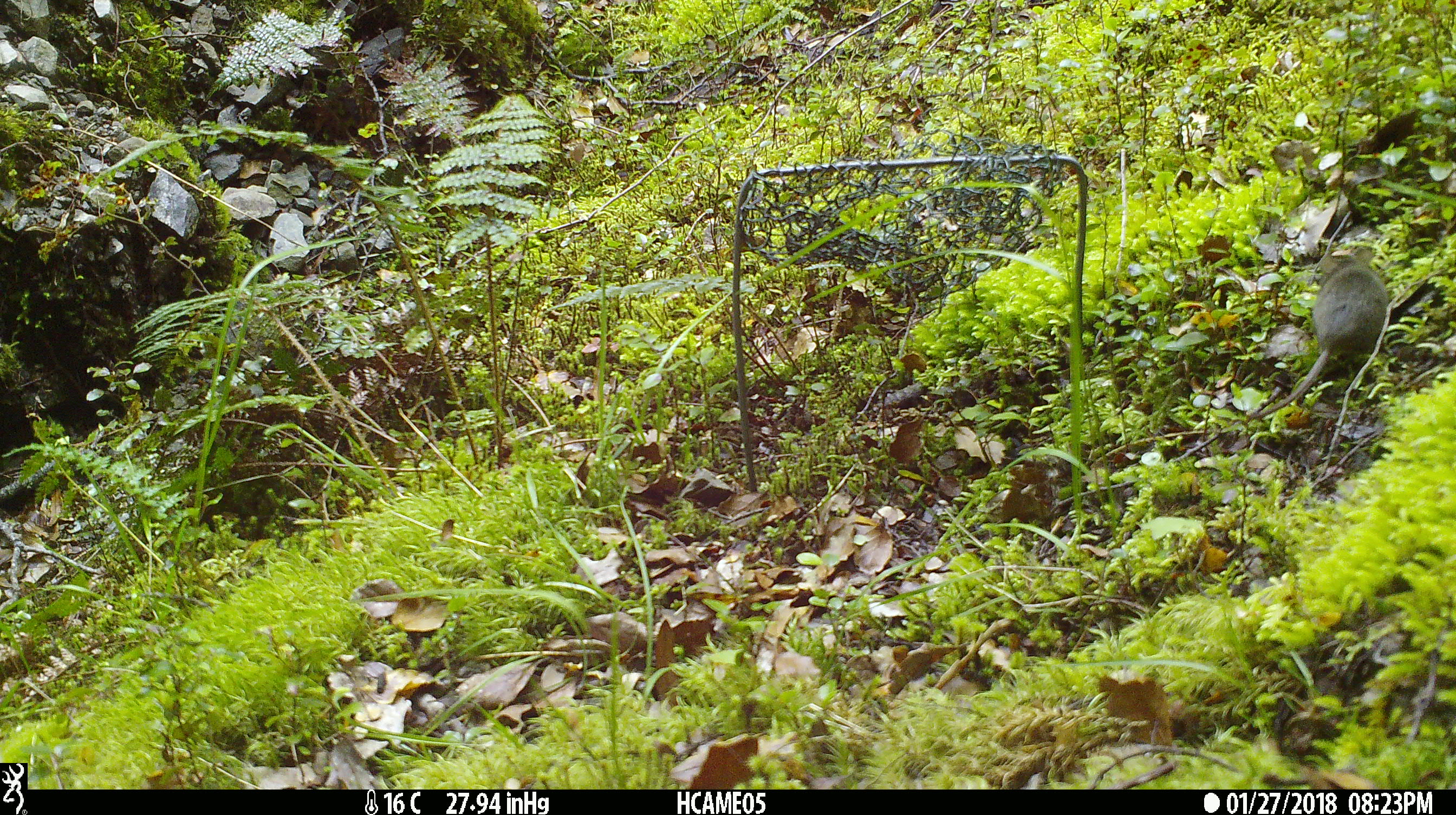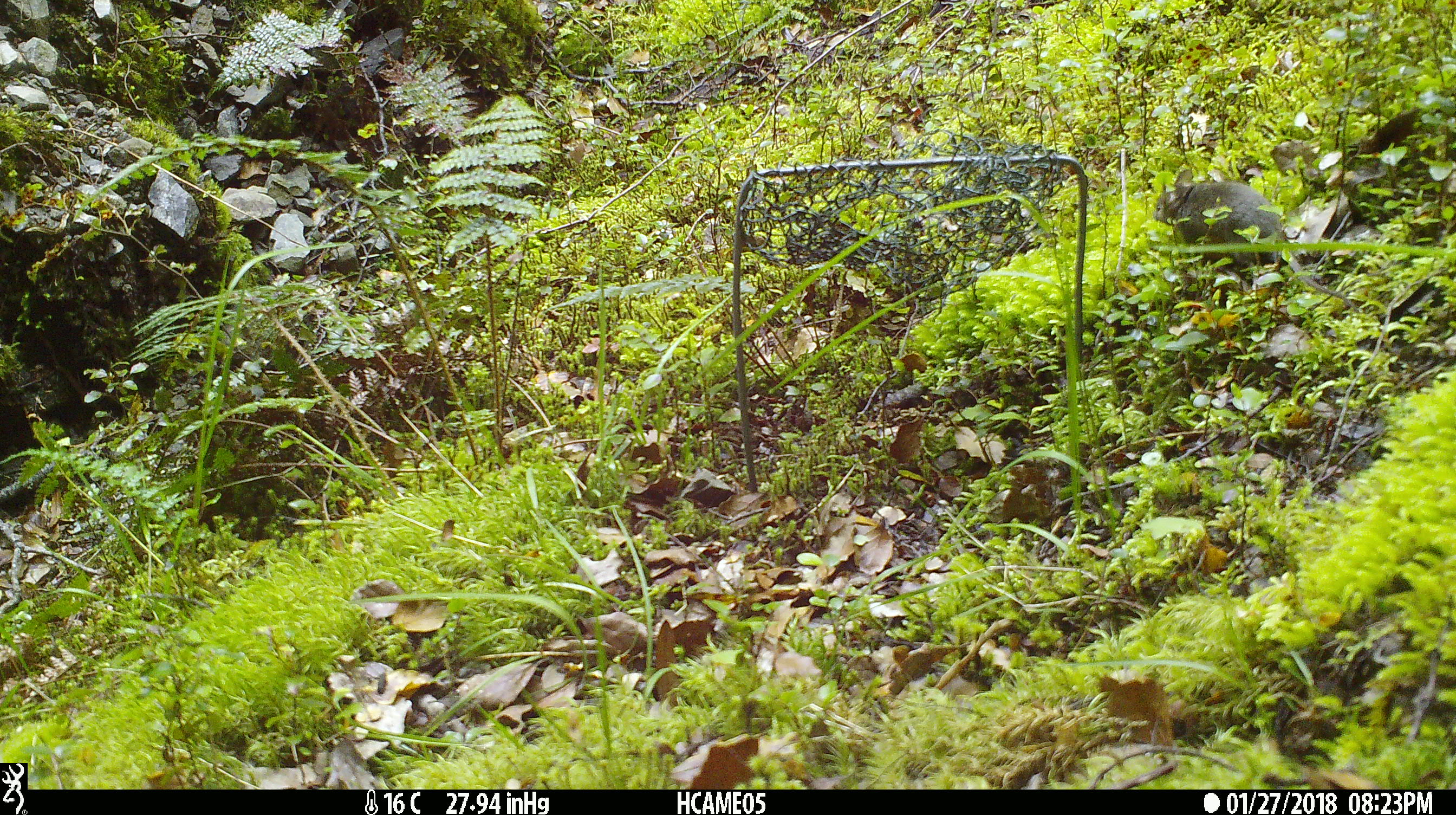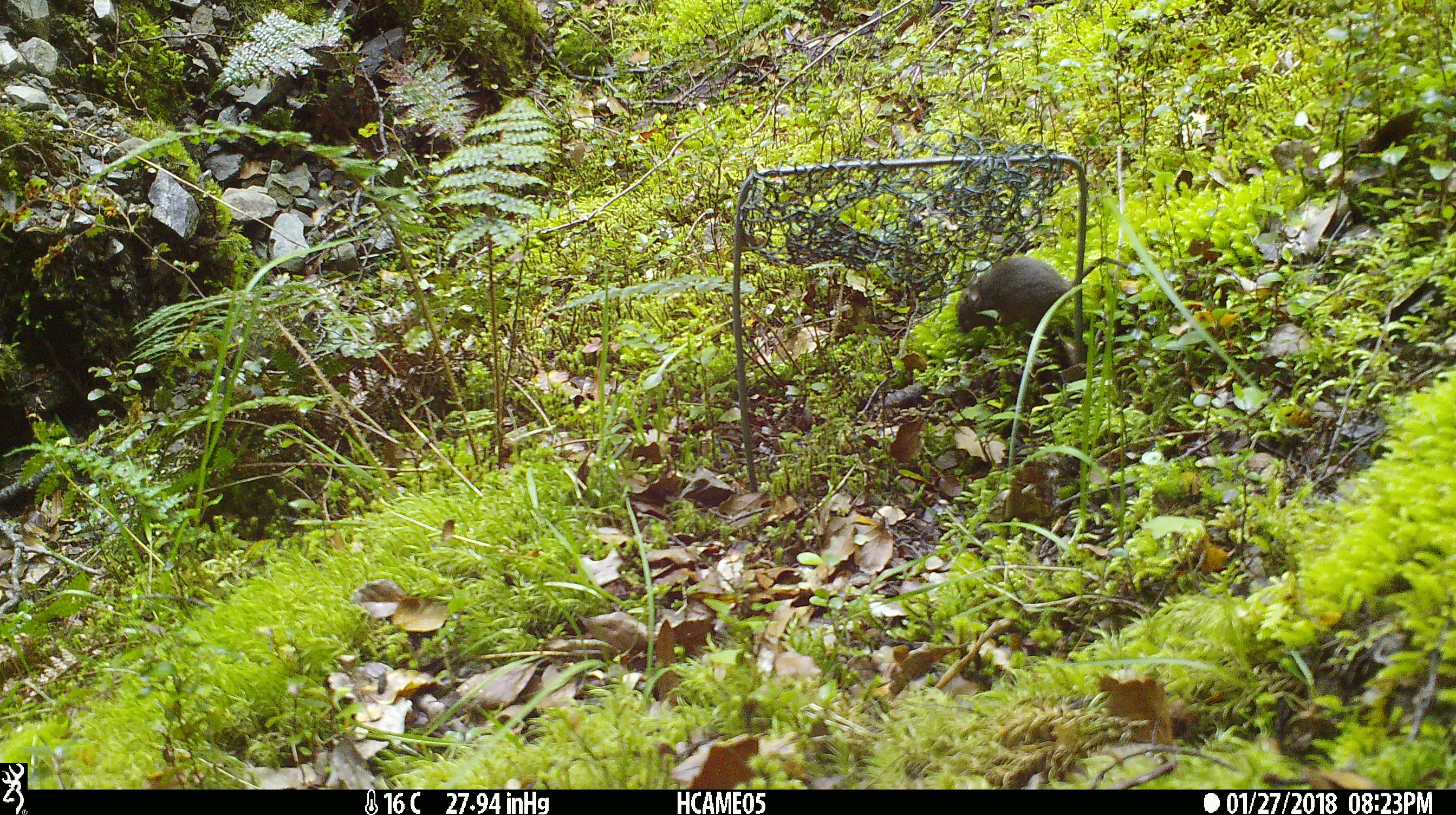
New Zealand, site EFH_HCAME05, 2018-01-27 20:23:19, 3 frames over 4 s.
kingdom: Animalia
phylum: Chordata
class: Mammalia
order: Rodentia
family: Muridae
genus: Mus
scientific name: Mus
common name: mouse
Mouse (Mus).